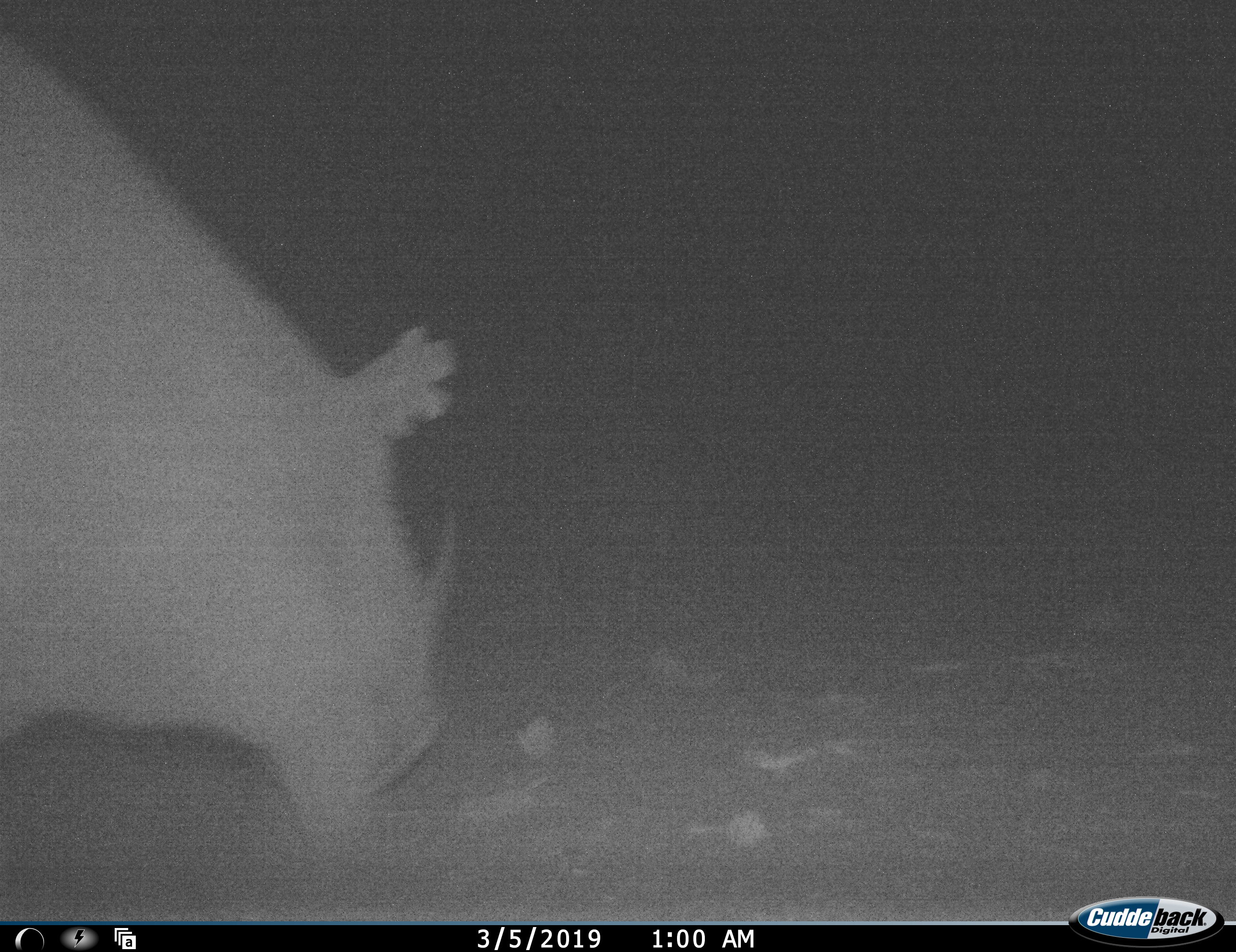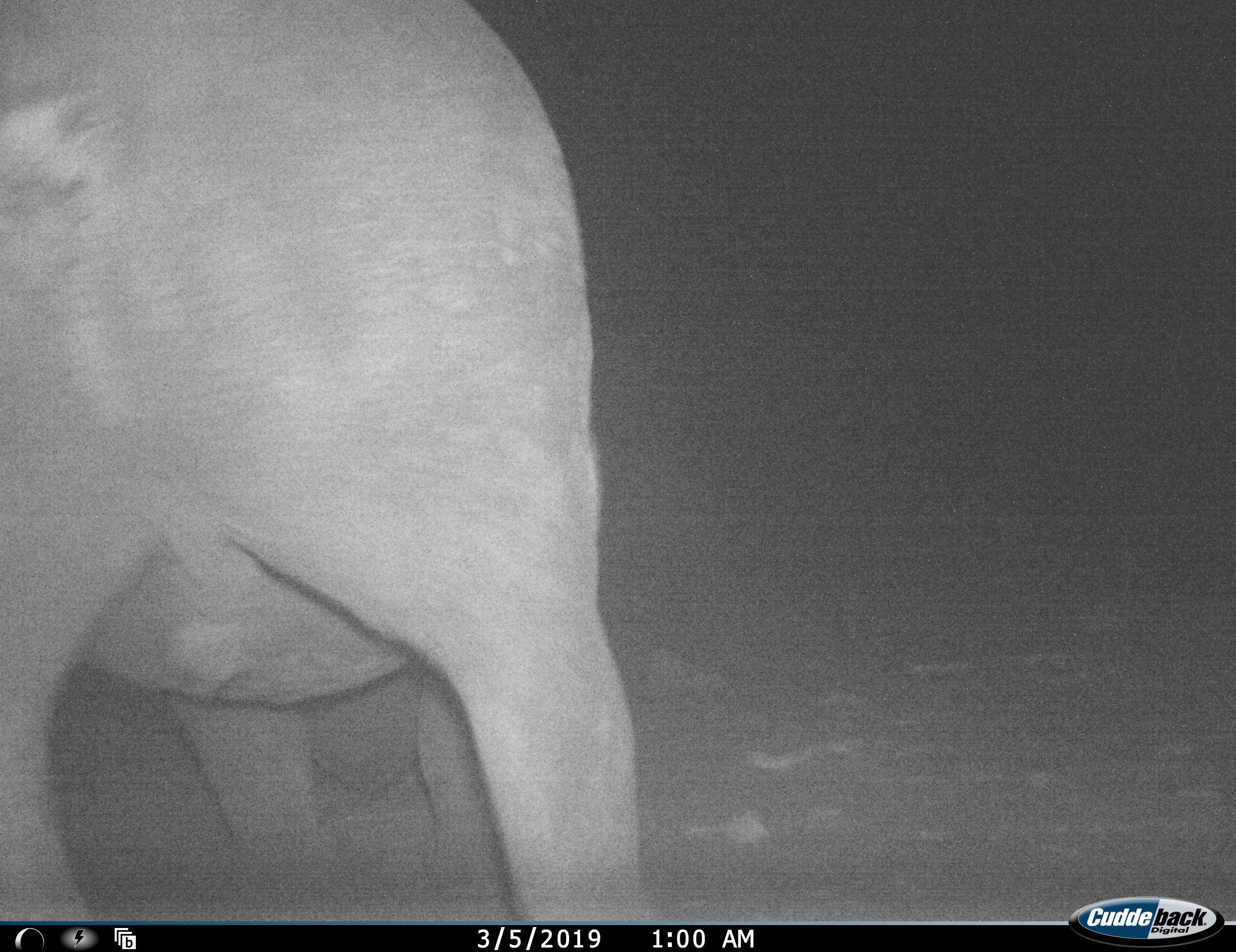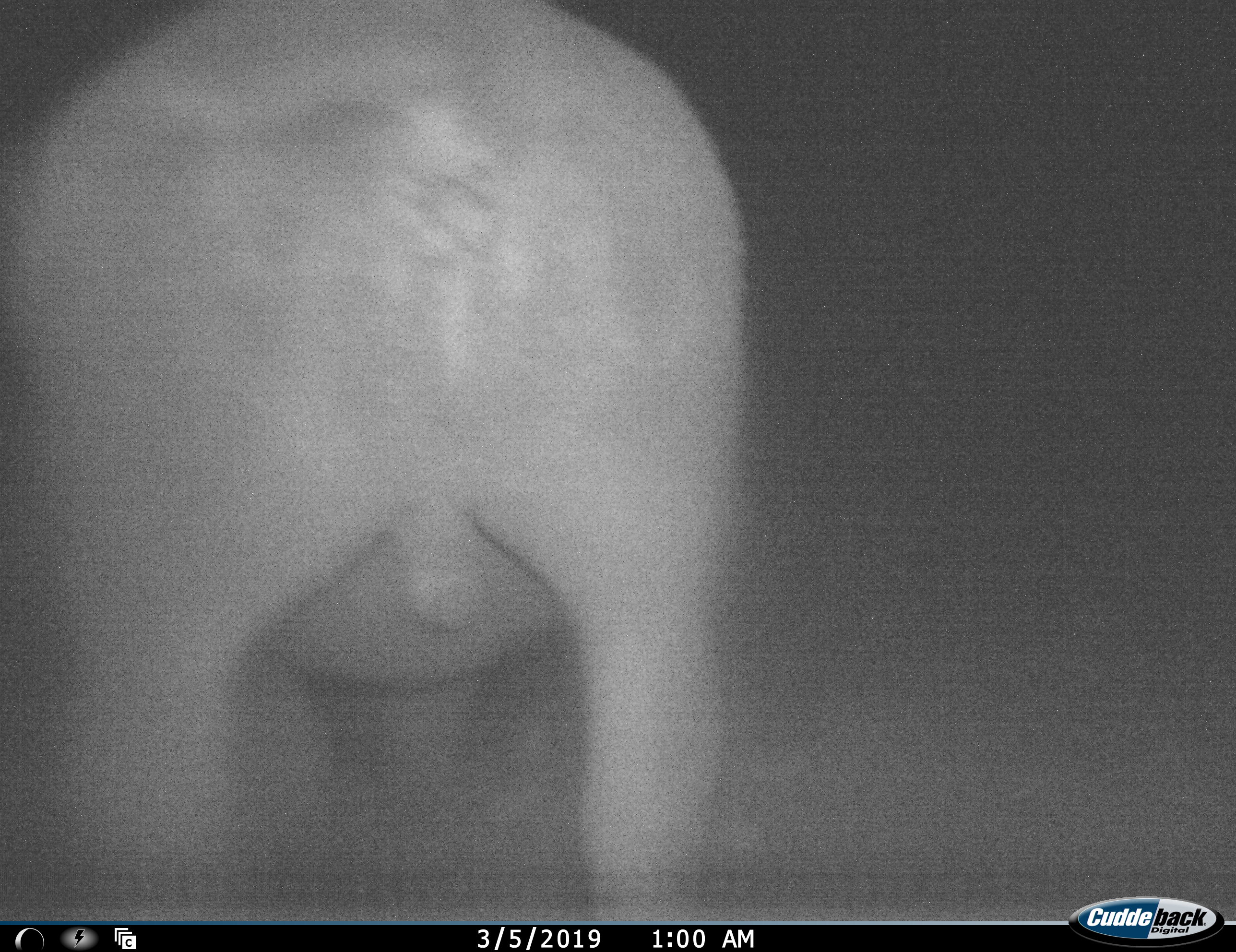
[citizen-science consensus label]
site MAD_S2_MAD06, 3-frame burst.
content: unidentified animal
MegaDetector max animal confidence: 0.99